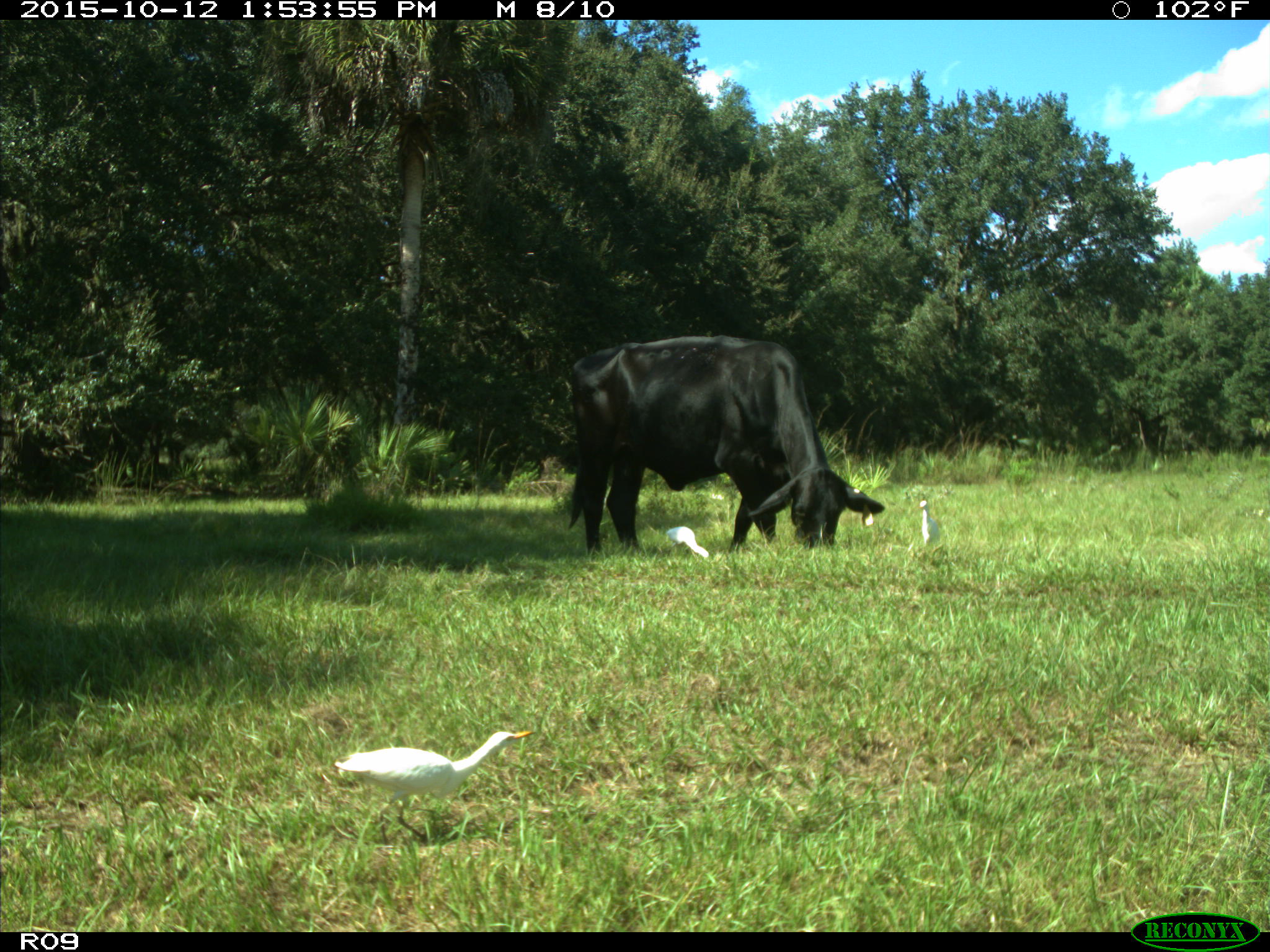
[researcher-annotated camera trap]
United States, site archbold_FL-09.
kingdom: Animalia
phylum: Chordata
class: Mammalia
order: Artiodactyla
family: Bovidae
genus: Bos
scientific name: Bos taurus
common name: domestic cow